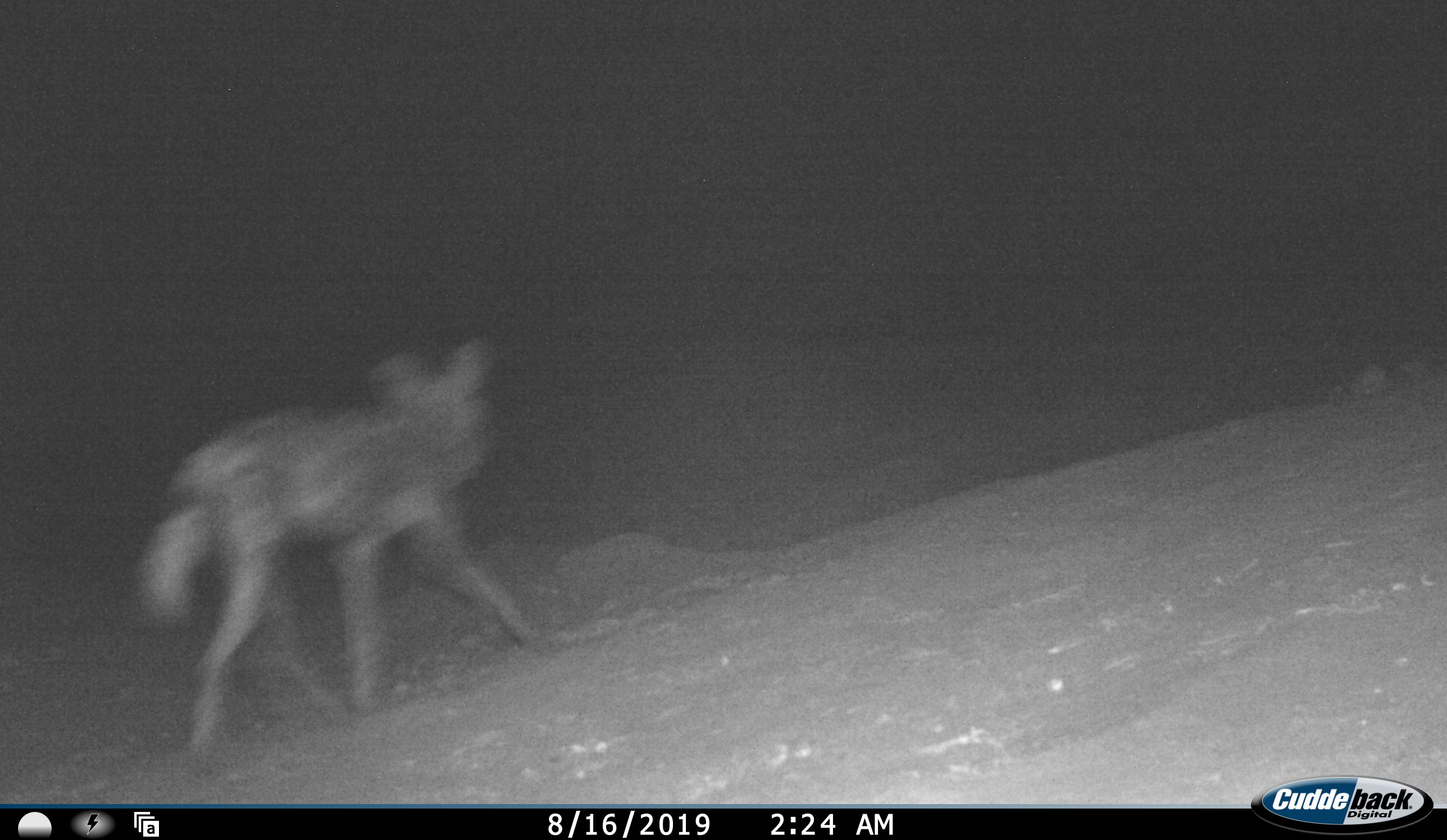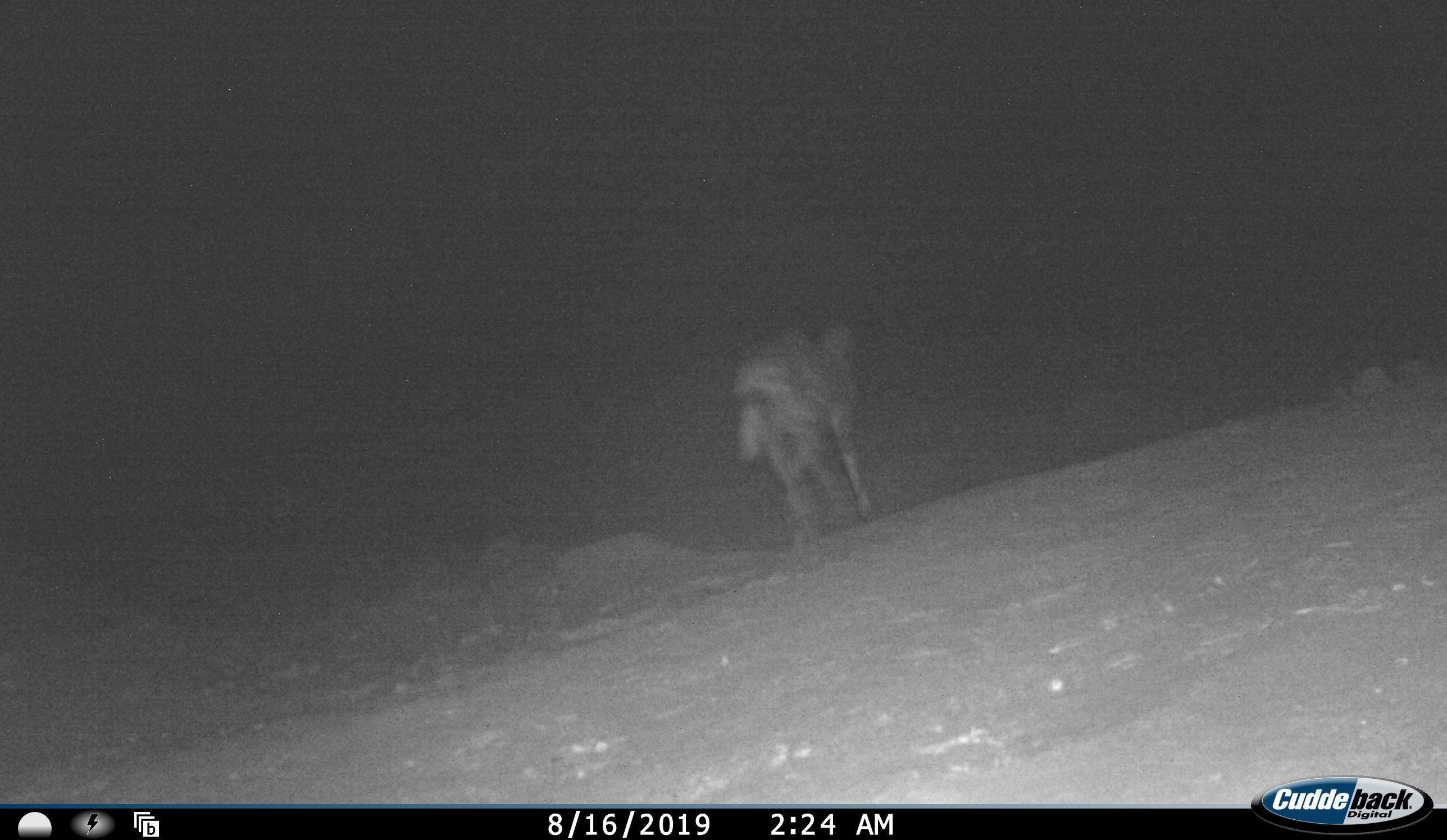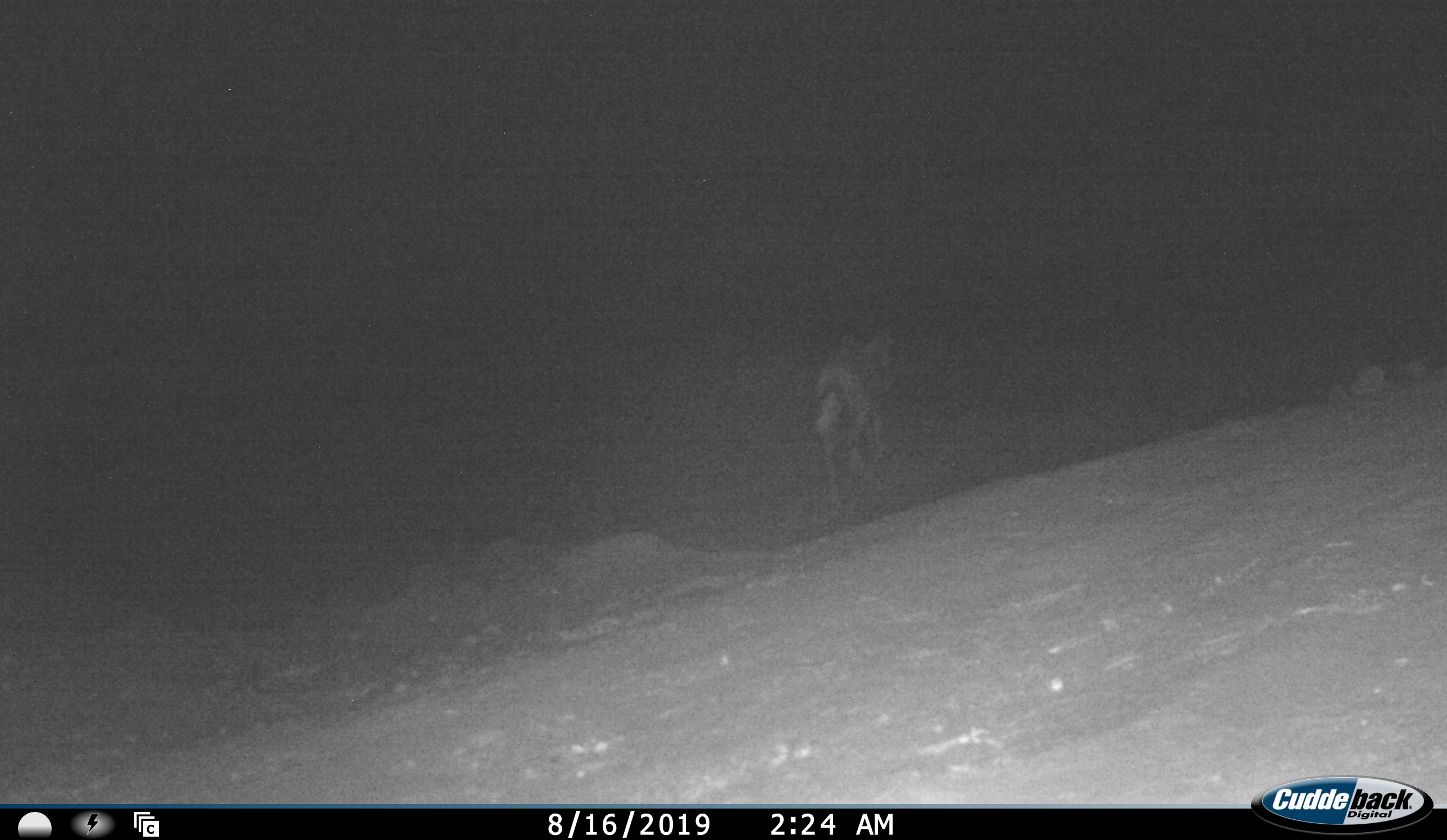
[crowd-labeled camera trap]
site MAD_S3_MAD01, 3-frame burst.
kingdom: Animalia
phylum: Chordata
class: Mammalia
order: Carnivora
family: Canidae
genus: Lycaon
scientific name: Lycaon pictus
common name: african wild dog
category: wilddog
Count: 1.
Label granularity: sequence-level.